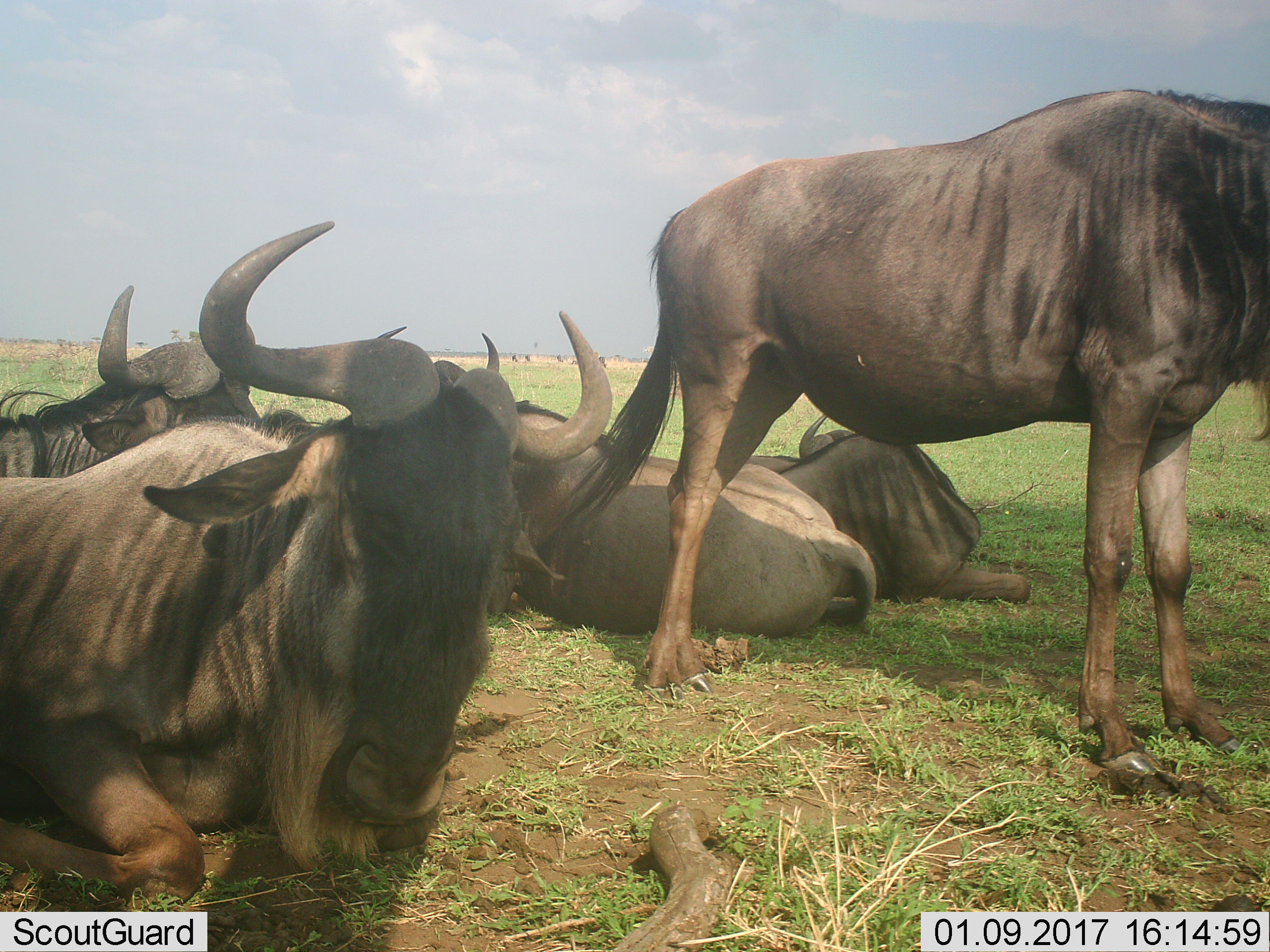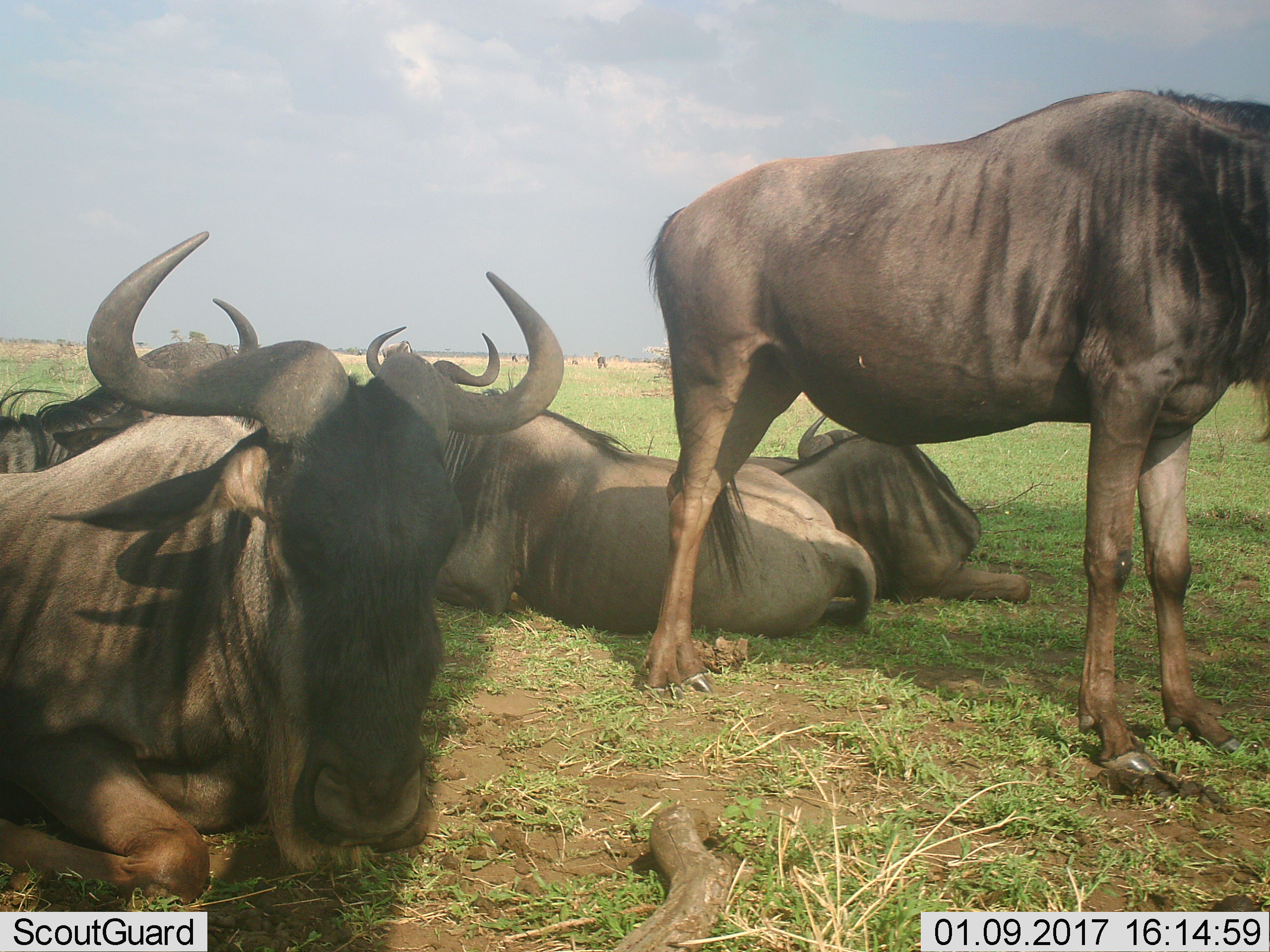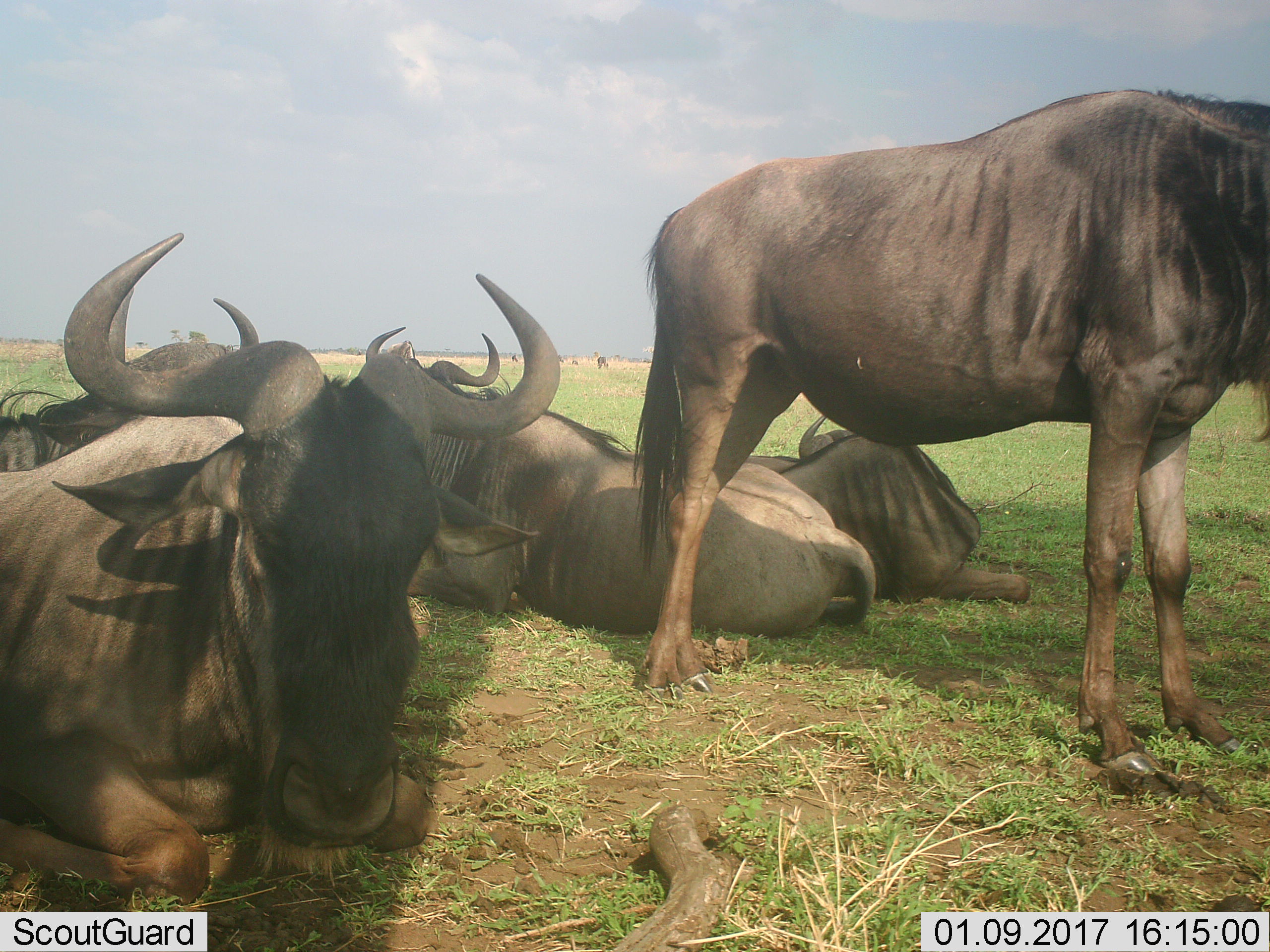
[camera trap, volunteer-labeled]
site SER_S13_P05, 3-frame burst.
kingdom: Animalia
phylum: Chordata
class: Mammalia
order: Artiodactyla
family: Bovidae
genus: Connochaetes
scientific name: Connochaetes taurinus taurinus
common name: blue wildebeest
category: wildebeestblue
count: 5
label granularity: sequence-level